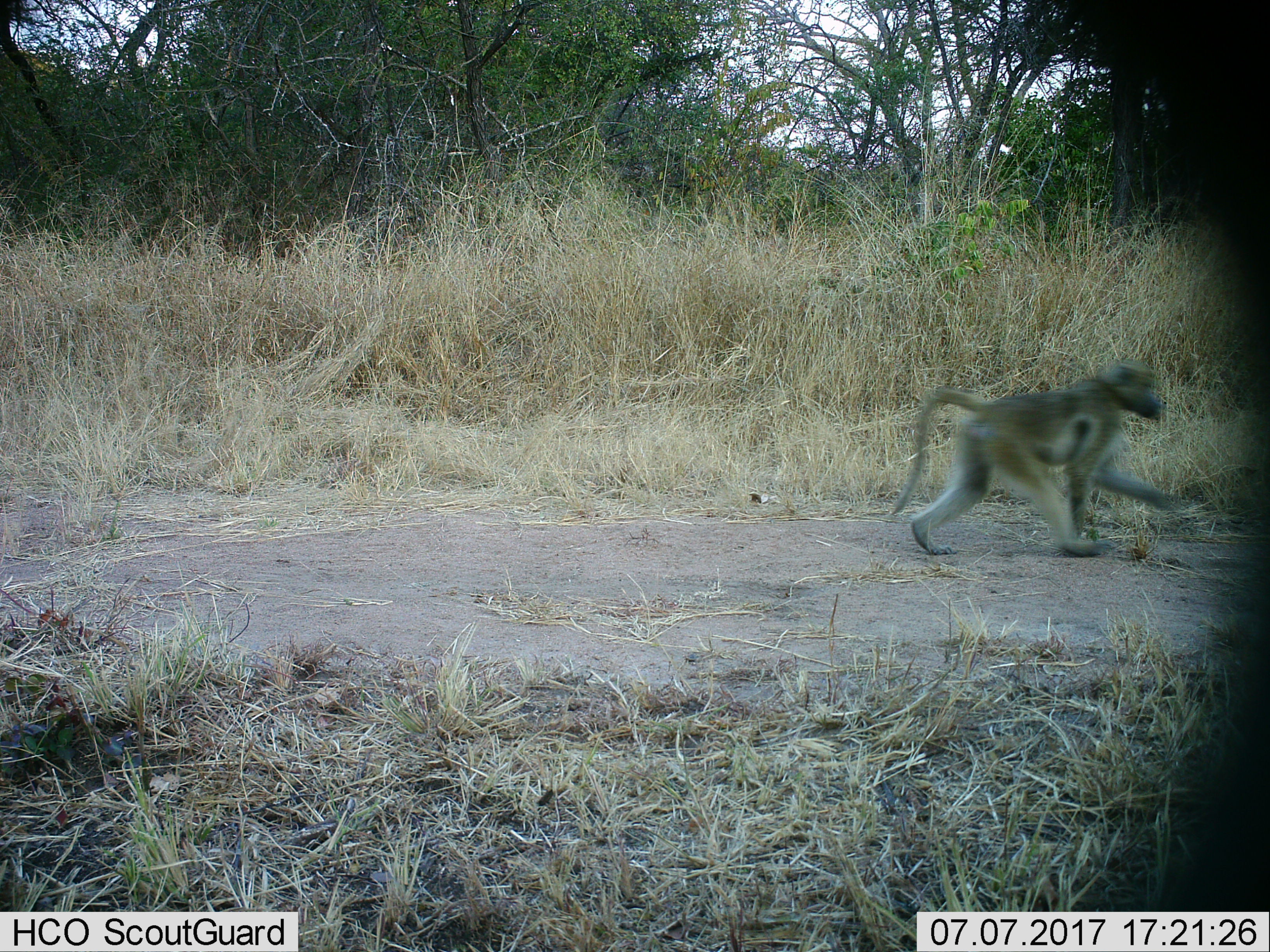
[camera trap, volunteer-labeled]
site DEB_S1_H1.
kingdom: Animalia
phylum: Chordata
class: Mammalia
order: Primates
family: Cercopithecidae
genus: Papio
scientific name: Papio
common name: baboon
Baboon (Papio), count 1. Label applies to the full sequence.